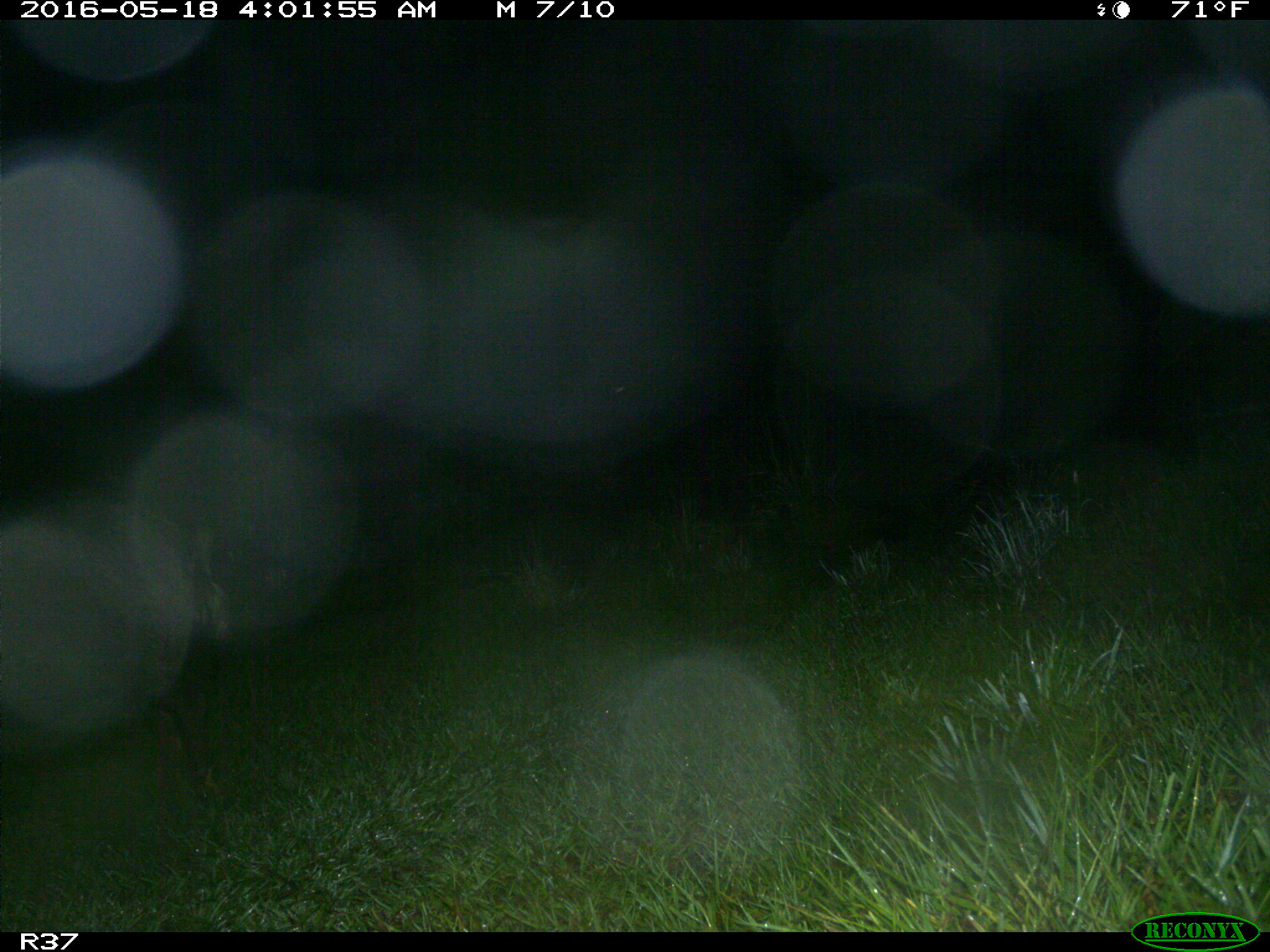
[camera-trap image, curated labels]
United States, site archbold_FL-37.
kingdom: Animalia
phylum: Chordata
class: Mammalia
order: Artiodactyla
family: Suidae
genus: Sus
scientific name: Sus scrofa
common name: wild boar